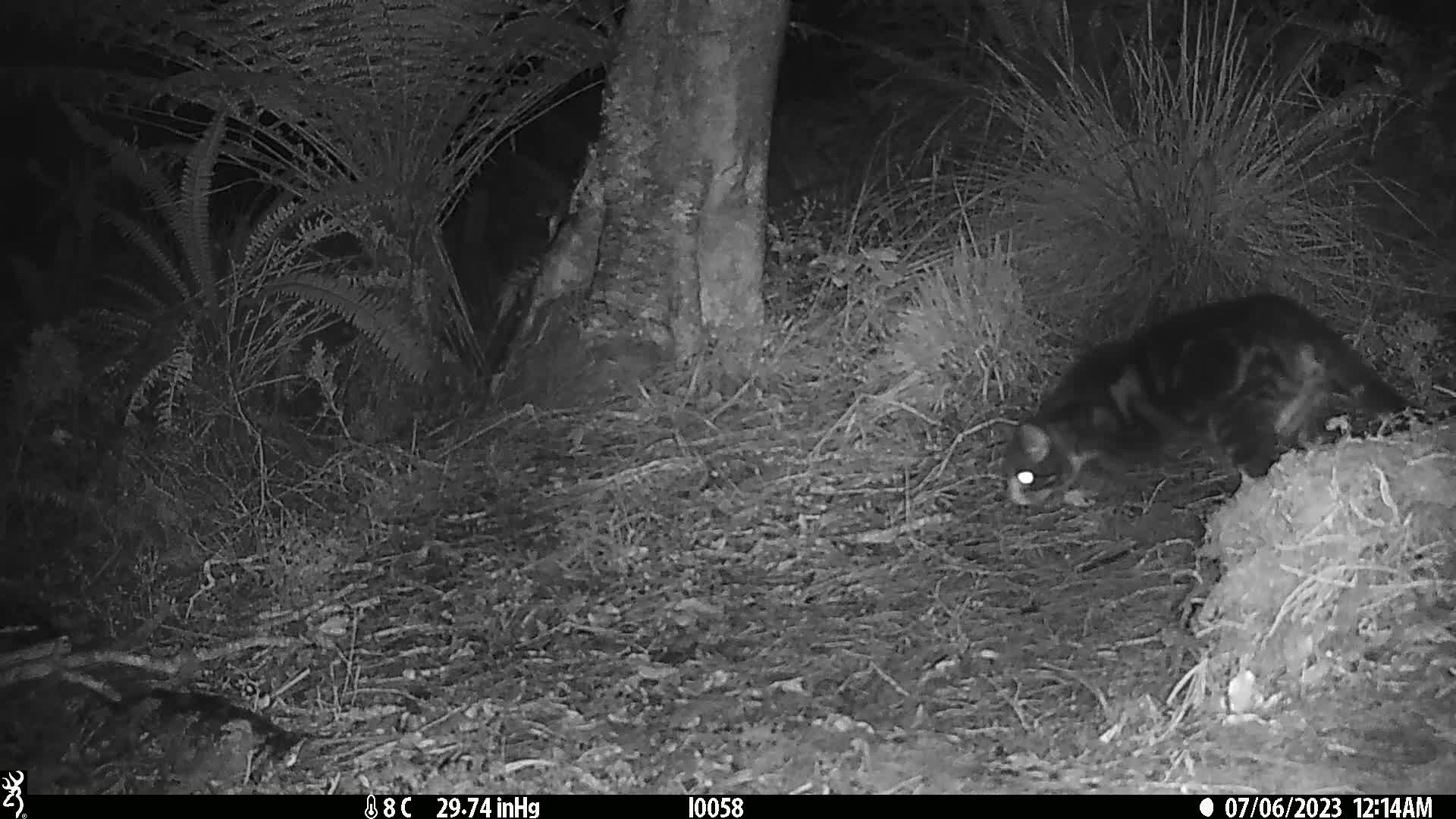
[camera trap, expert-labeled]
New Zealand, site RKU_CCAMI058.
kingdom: Animalia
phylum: Chordata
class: Mammalia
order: Carnivora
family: Felidae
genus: Felis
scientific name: Felis catus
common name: domestic cat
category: cat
Cat (domestic cat) (Felis catus).